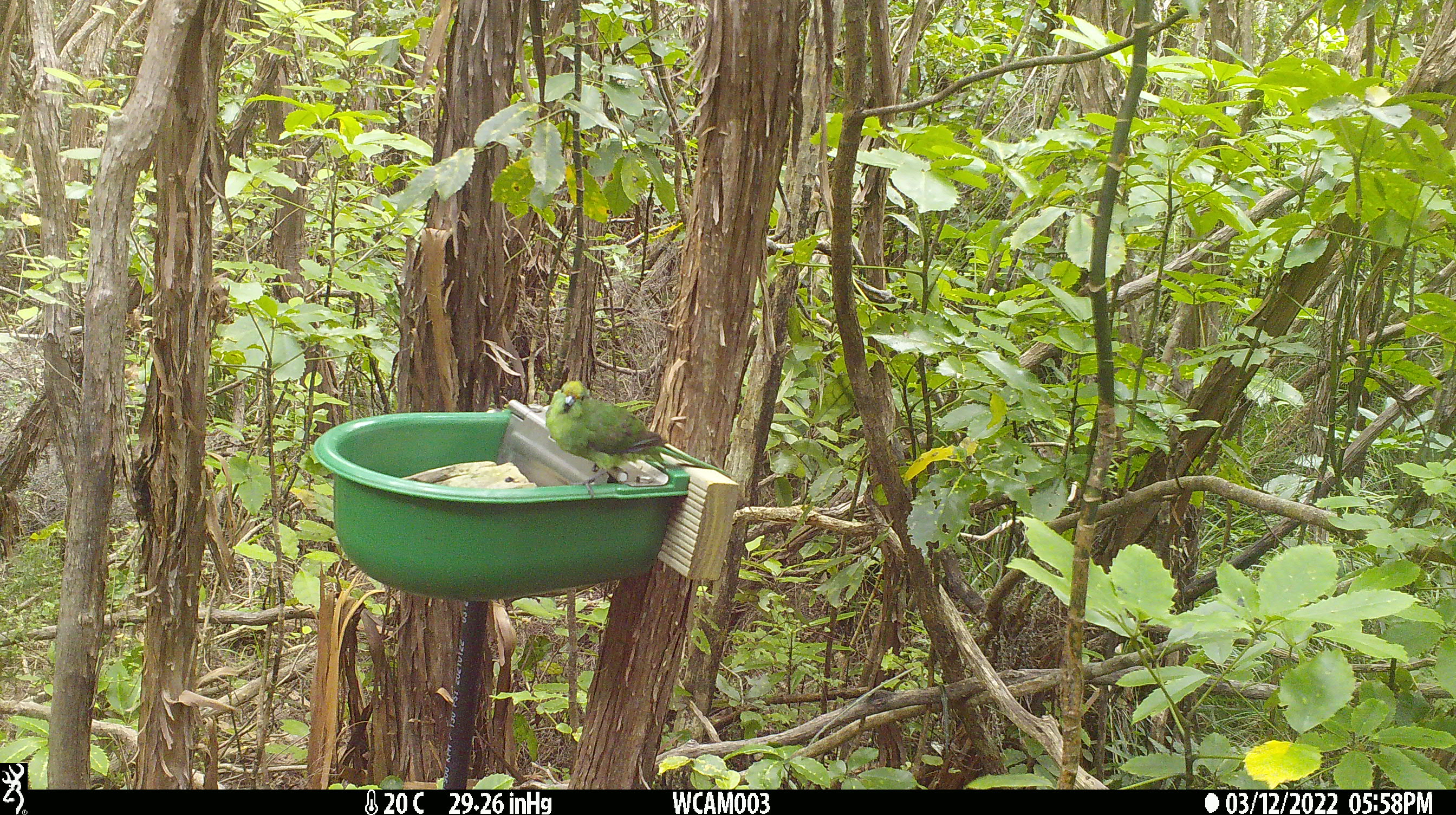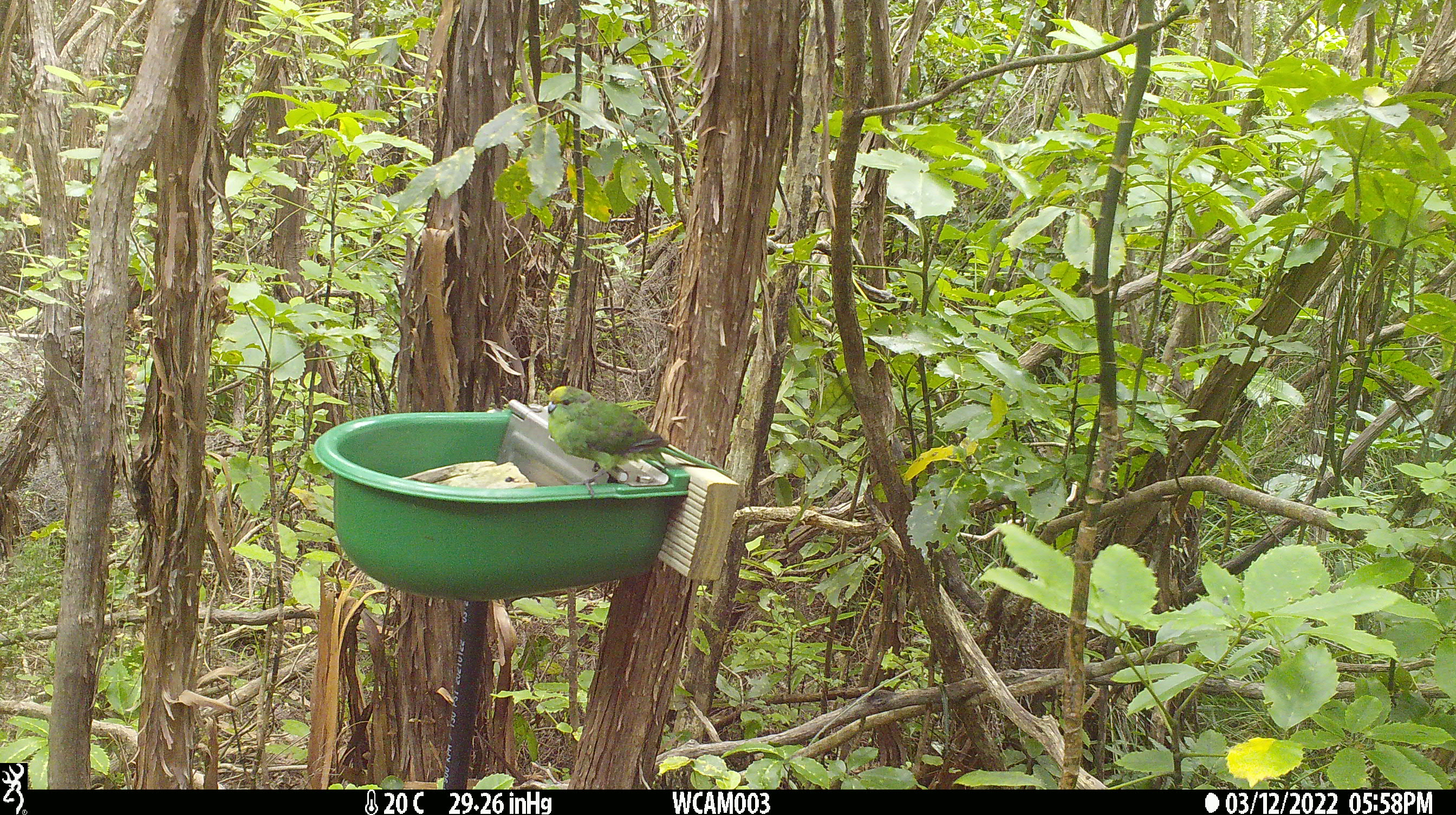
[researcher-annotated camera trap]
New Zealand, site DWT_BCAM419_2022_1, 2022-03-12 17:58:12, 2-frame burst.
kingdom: Animalia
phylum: Chordata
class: Aves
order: Psittaciformes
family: Psittaculidae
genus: Cyanoramphus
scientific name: Cyanoramphus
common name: parakeet